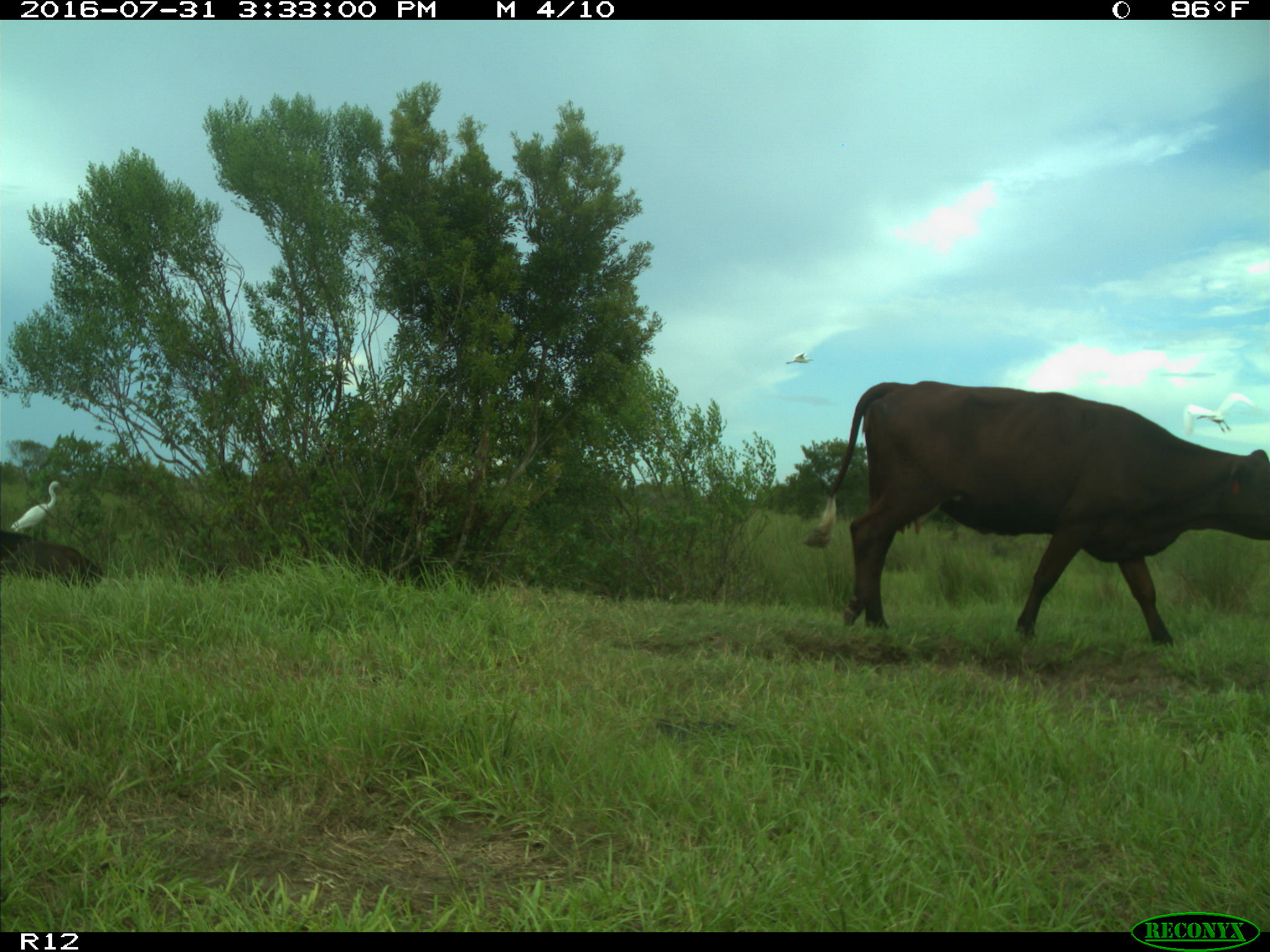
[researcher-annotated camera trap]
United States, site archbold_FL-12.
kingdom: Animalia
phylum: Chordata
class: Mammalia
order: Artiodactyla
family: Bovidae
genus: Bos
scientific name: Bos taurus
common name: domestic cow